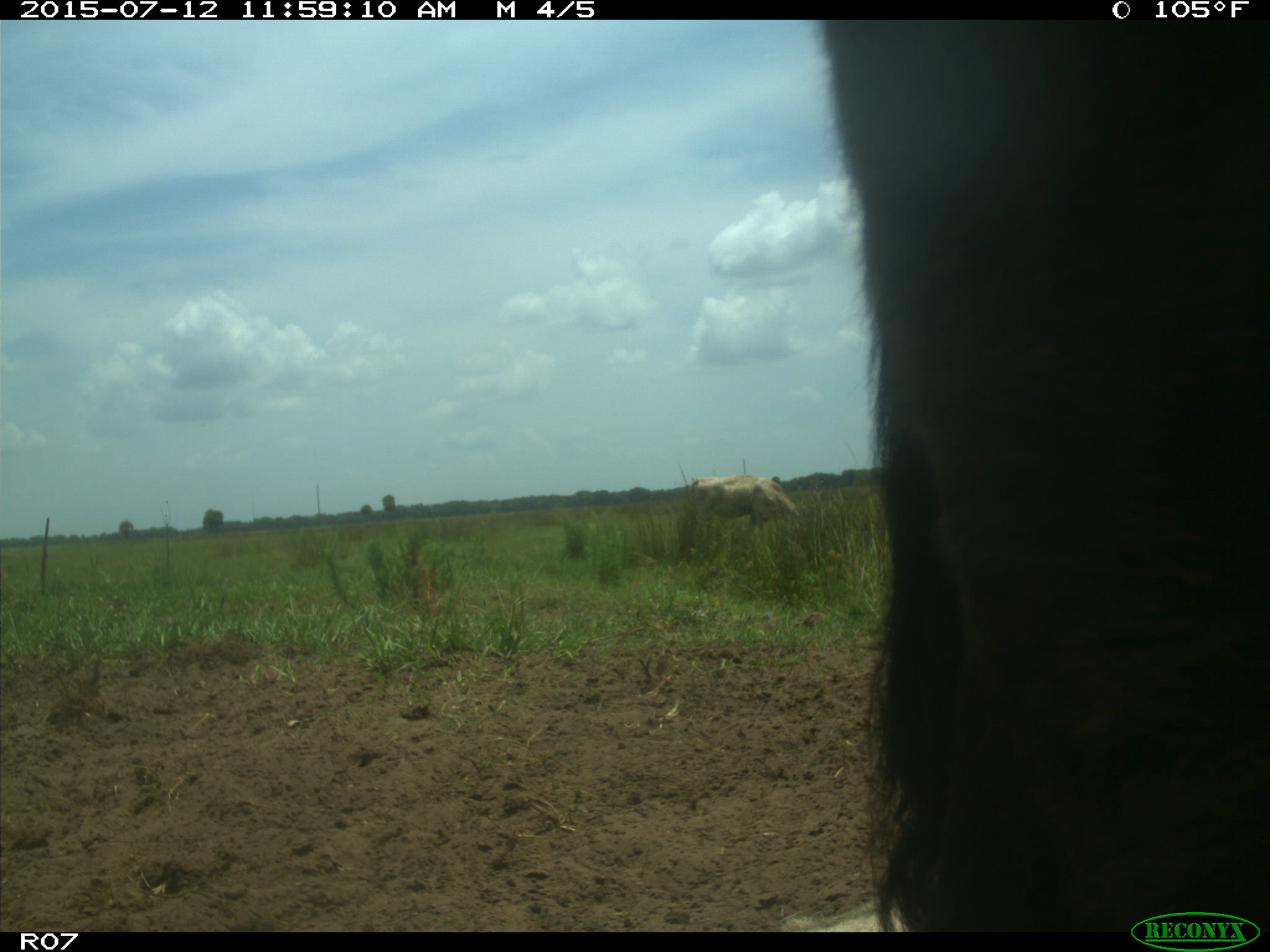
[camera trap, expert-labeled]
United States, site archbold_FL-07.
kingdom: Animalia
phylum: Chordata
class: Mammalia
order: Artiodactyla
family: Bovidae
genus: Bos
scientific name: Bos taurus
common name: domestic cow